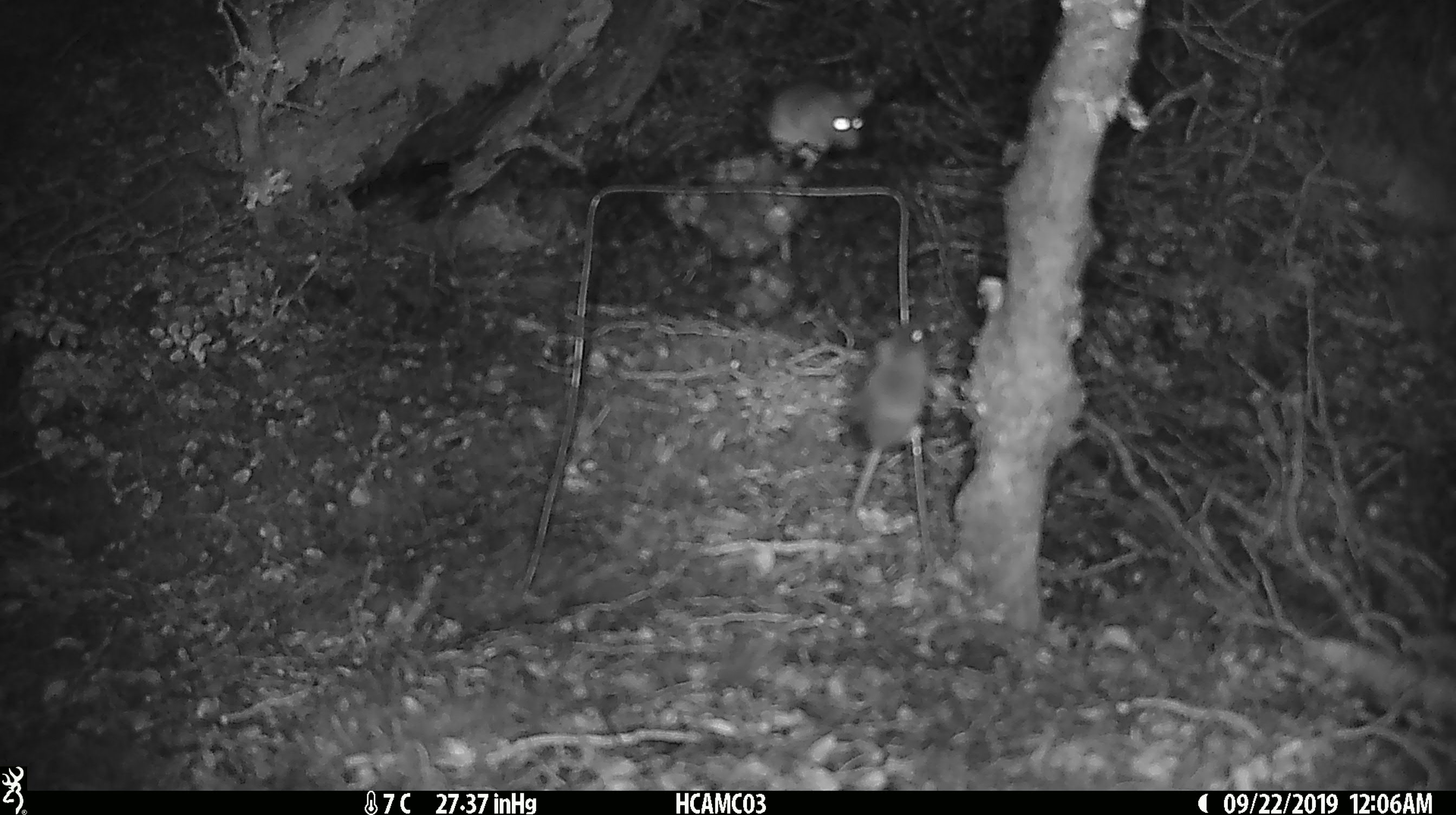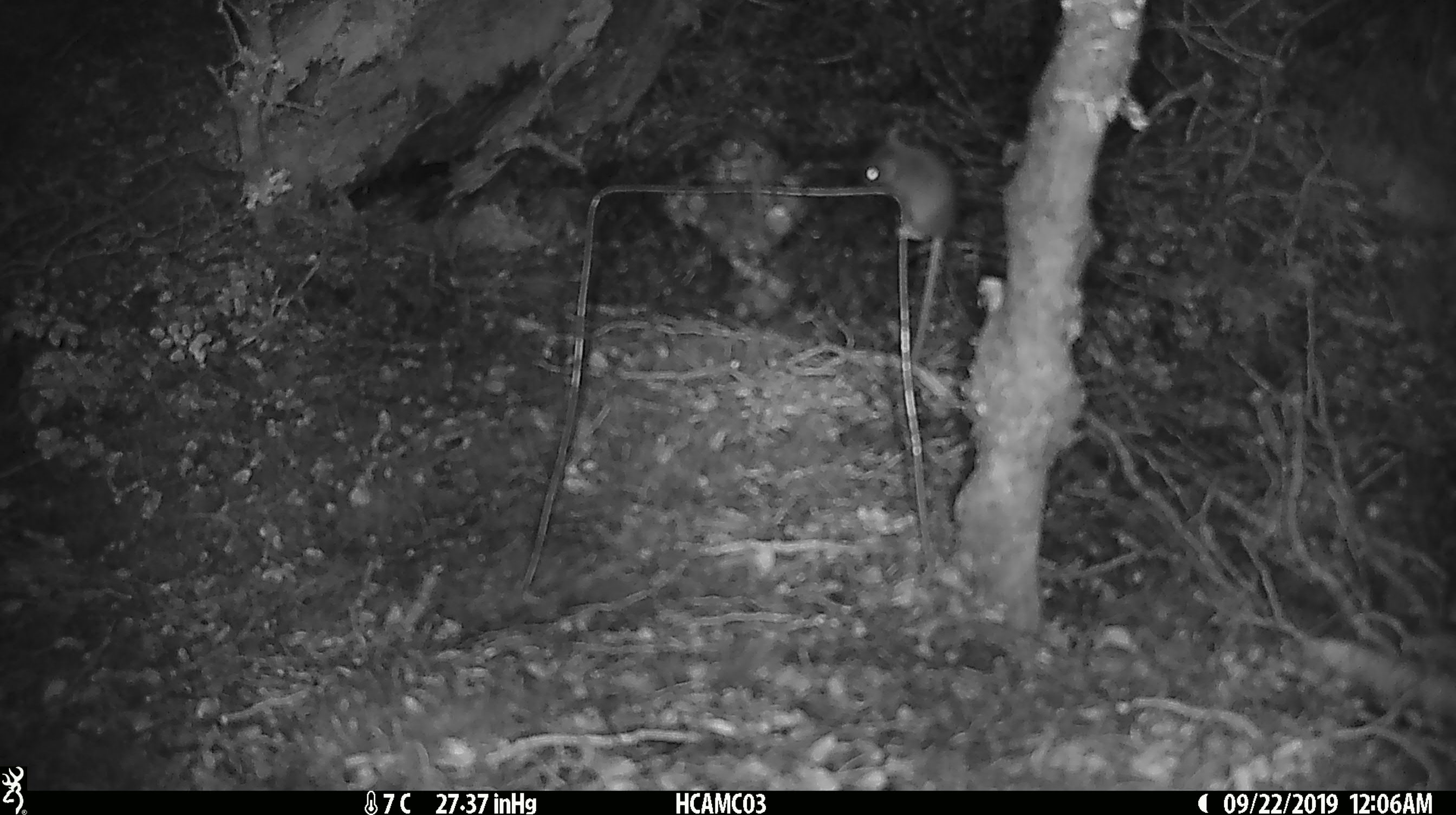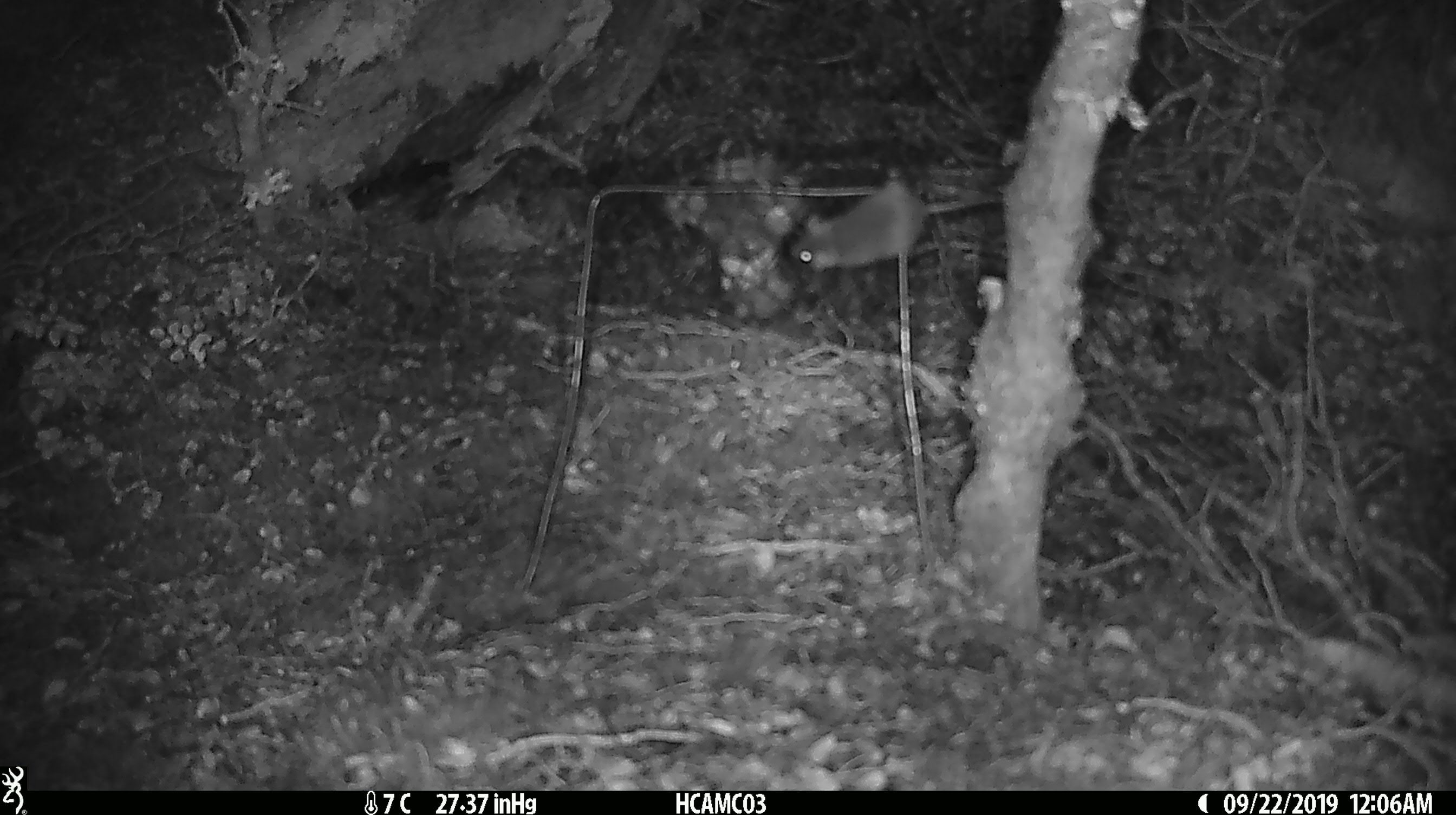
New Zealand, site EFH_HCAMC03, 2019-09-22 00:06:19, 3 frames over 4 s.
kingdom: Animalia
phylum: Chordata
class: Mammalia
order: Rodentia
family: Muridae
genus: Mus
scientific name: Mus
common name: mouse